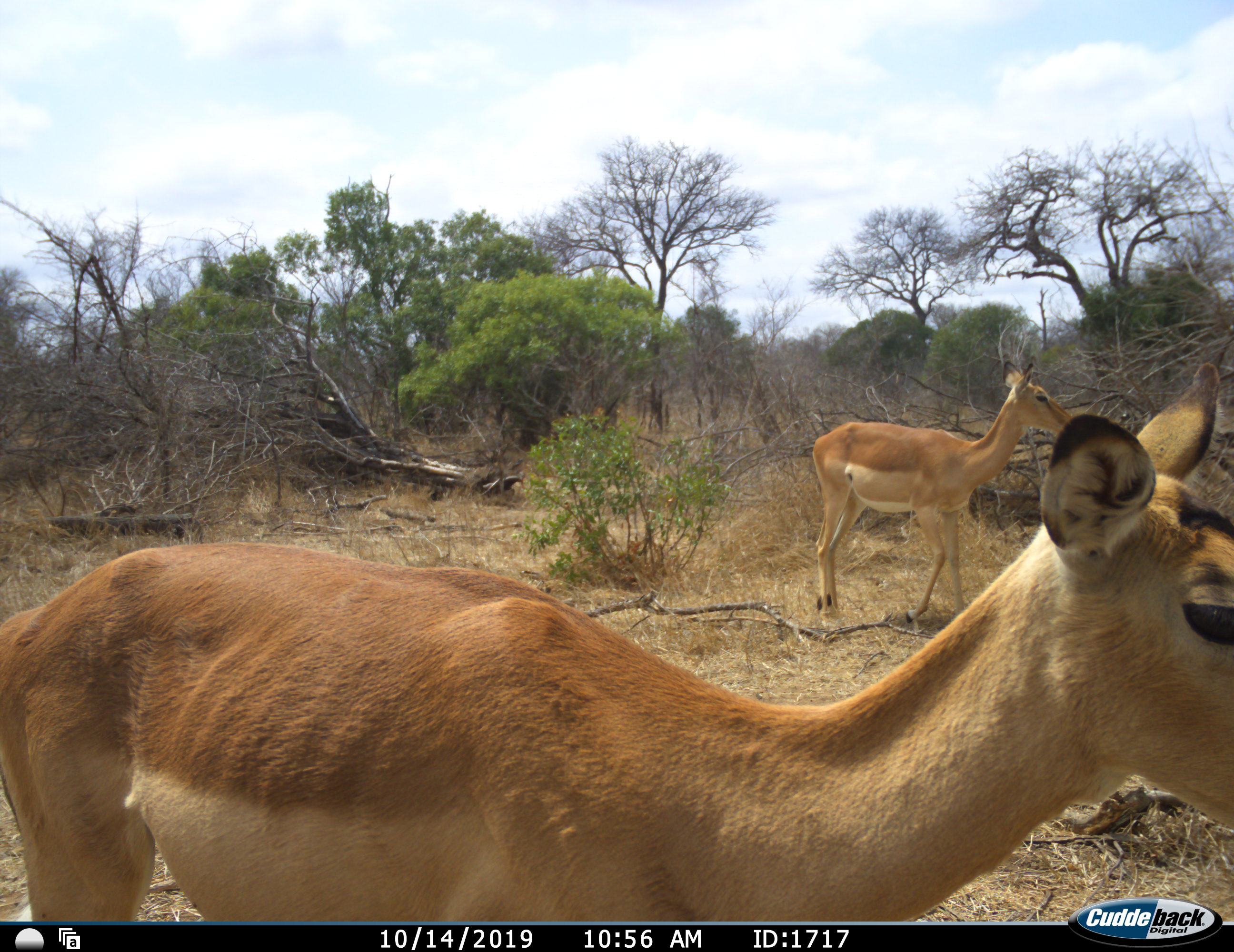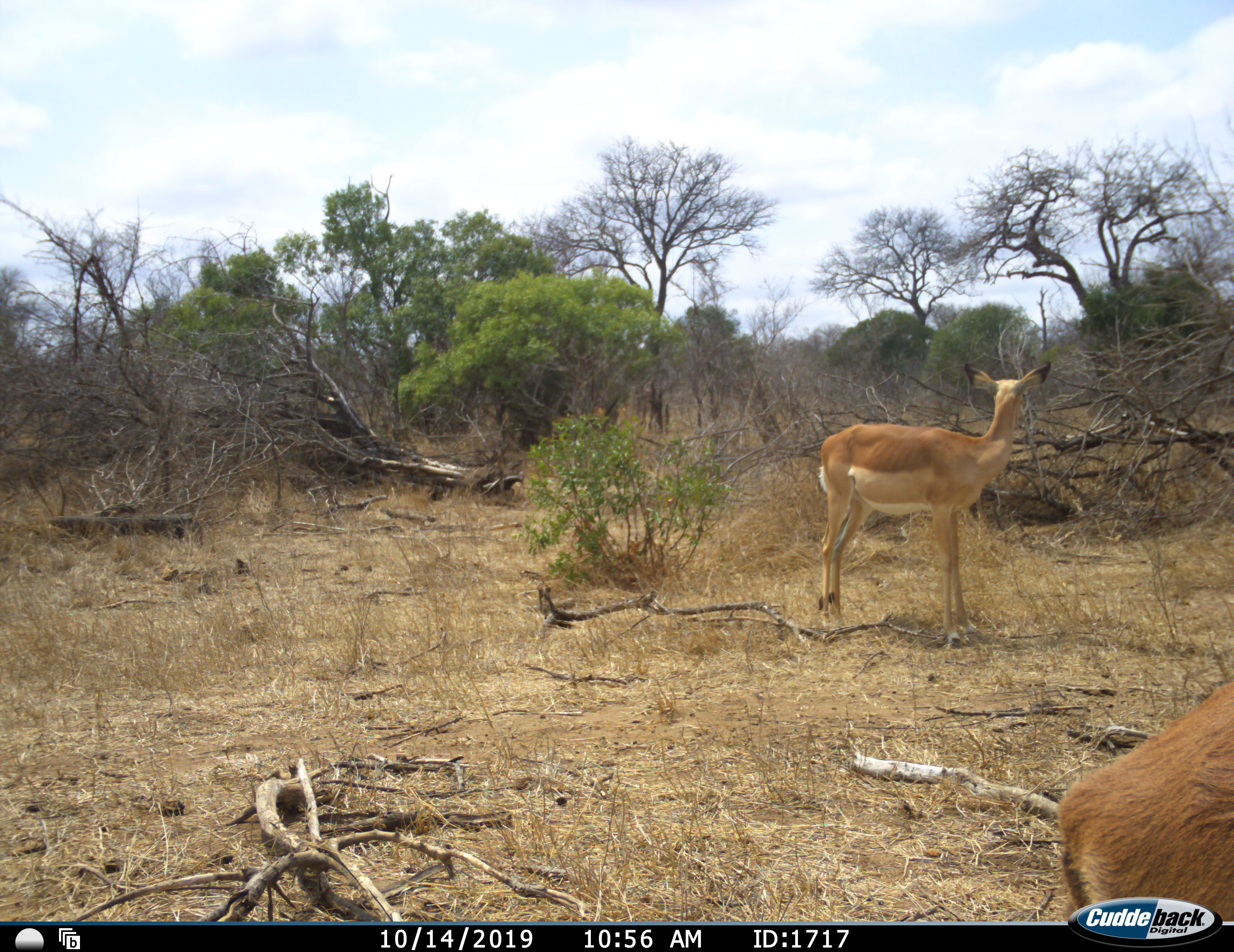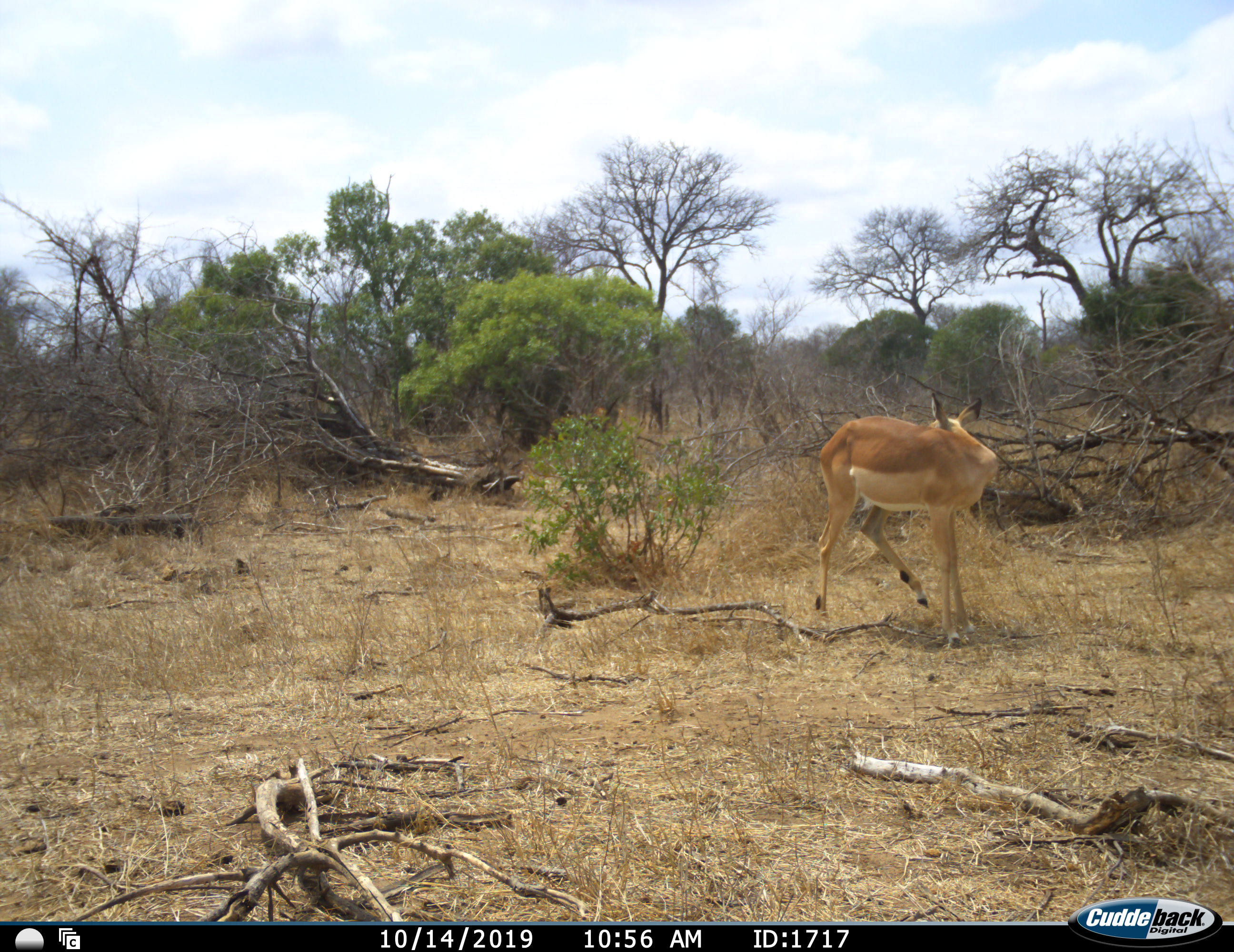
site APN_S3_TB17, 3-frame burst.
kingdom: Animalia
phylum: Chordata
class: Mammalia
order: Artiodactyla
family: Bovidae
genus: Aepyceros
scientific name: Aepyceros melampus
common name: impala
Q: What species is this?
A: Impala (Aepyceros melampus).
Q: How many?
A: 2.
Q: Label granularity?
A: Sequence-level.